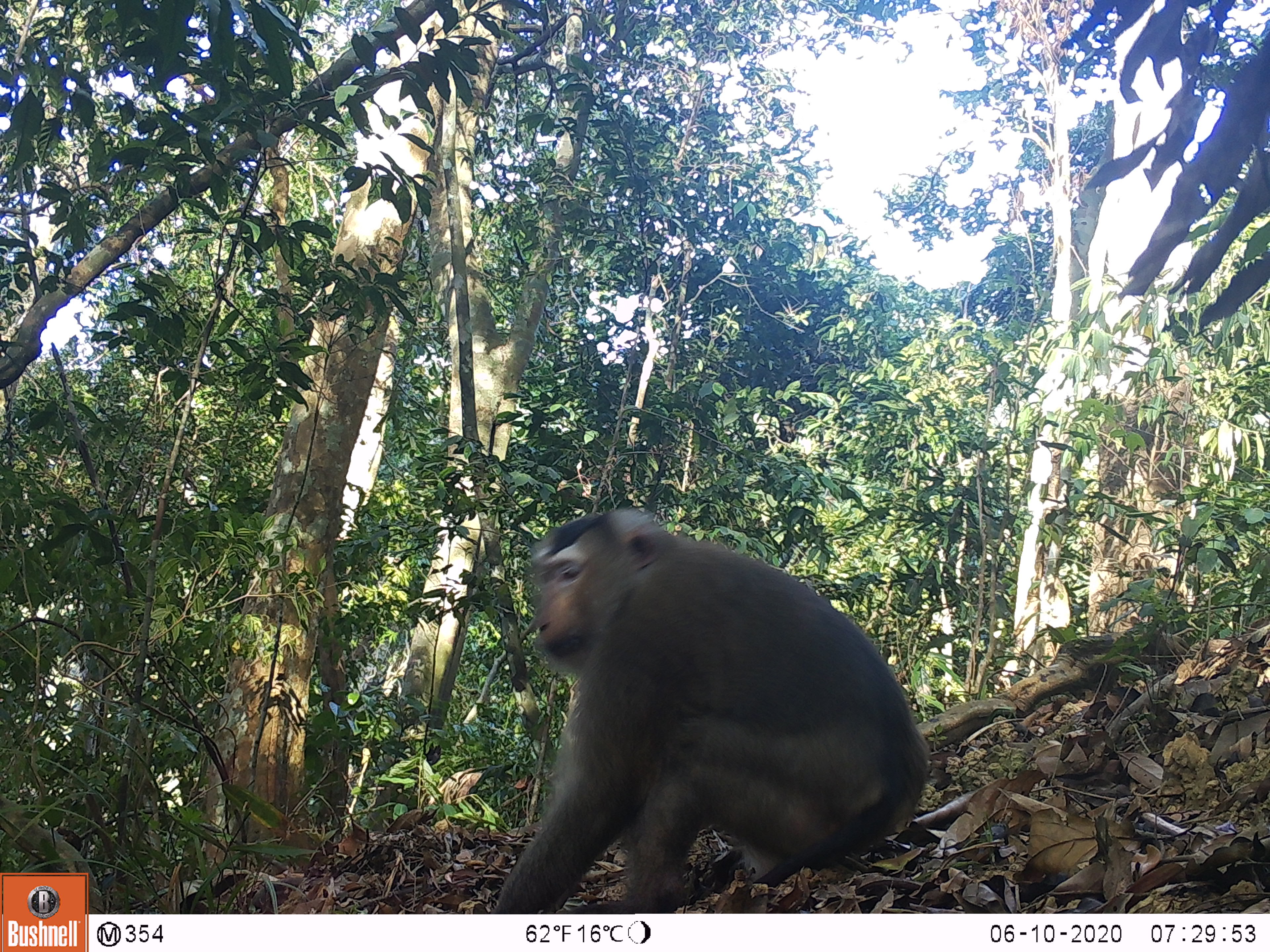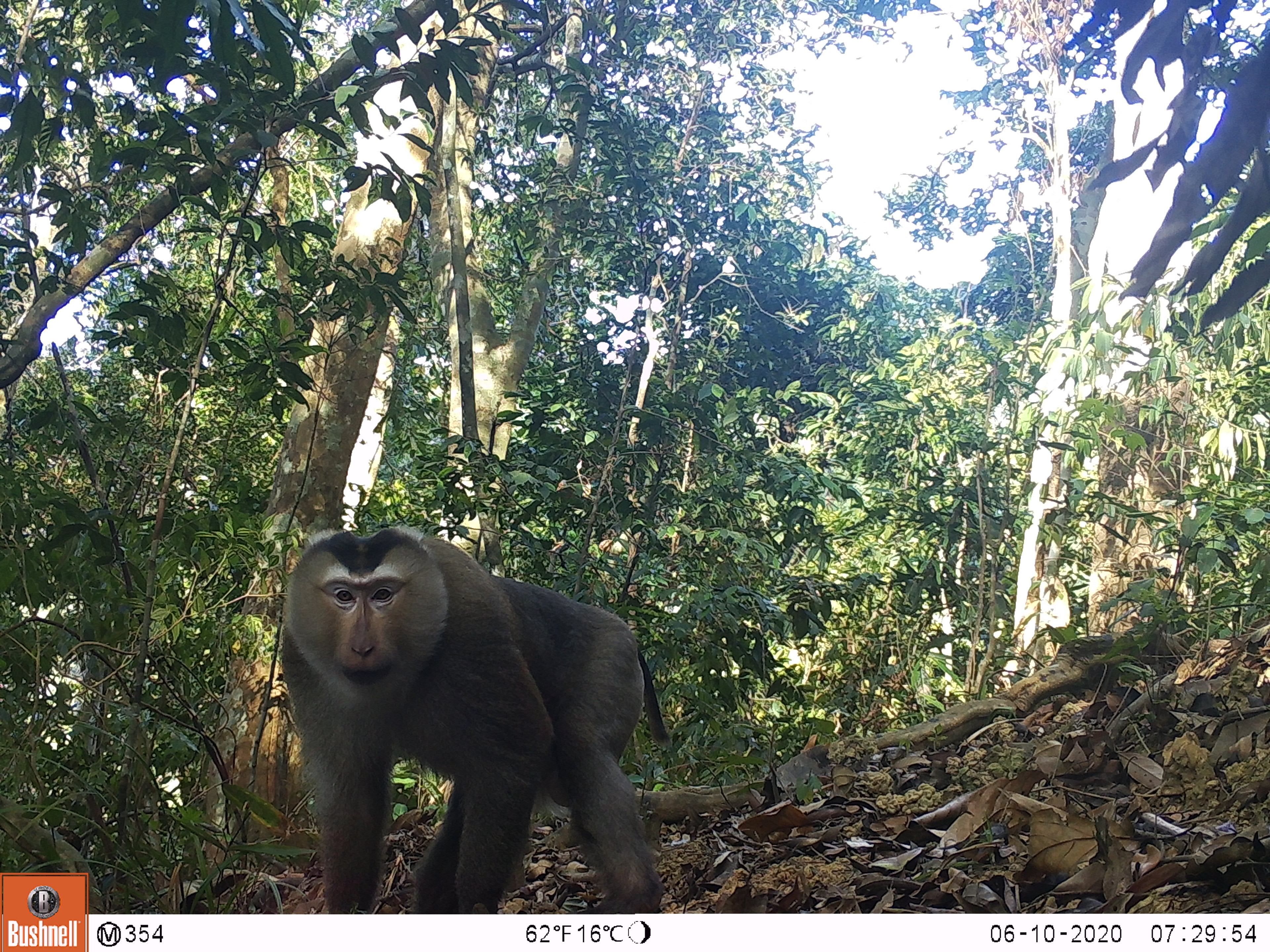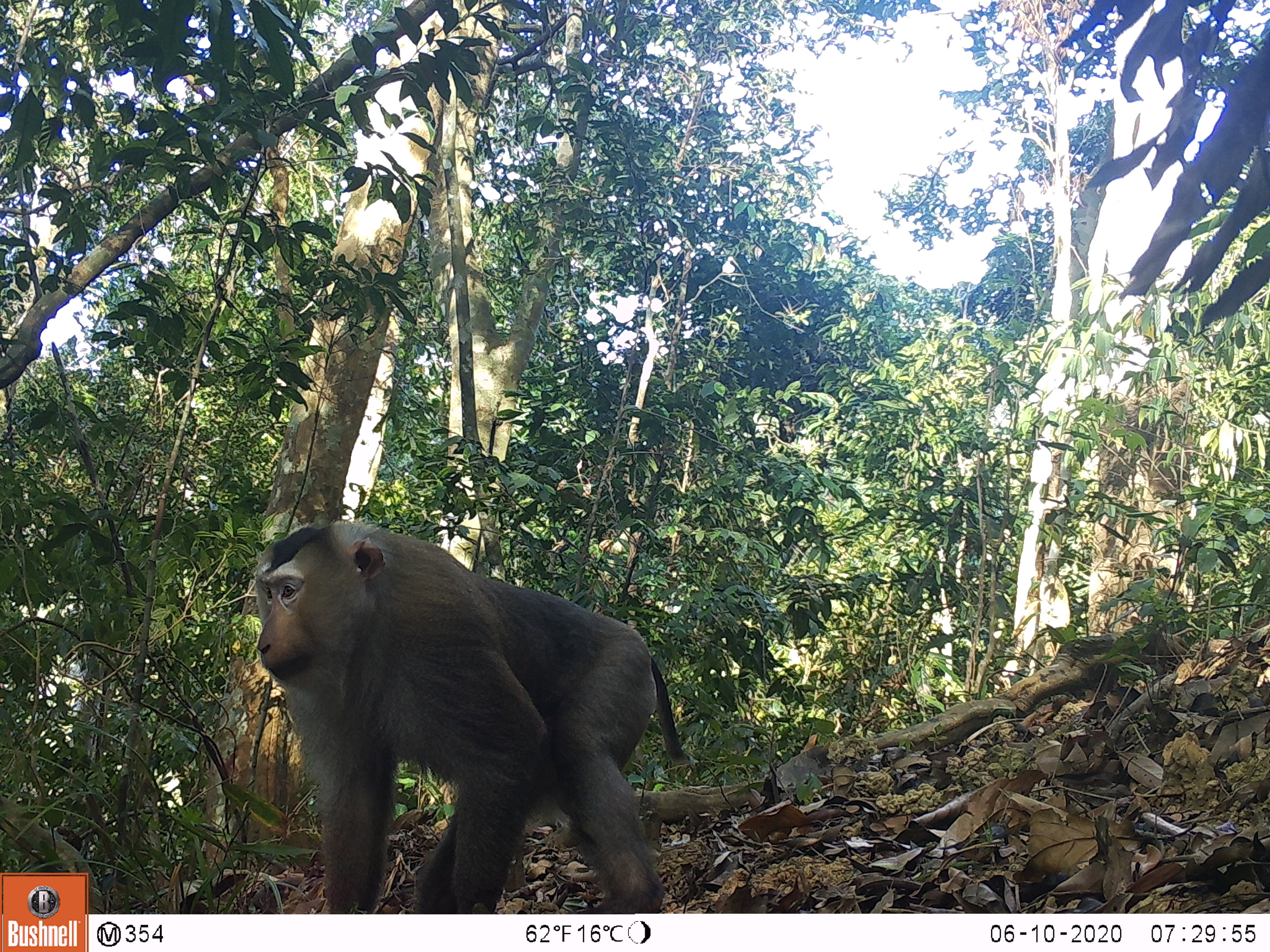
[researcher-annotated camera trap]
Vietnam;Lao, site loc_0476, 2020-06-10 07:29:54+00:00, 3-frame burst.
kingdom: Animalia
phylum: Chordata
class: Mammalia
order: Primates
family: Cercopithecidae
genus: Macaca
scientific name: Macaca nemestrina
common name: pig-tailed macaque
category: pig tailed macaque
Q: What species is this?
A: Pig tailed macaque (pig-tailed macaque) (Macaca nemestrina).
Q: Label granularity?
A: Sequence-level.